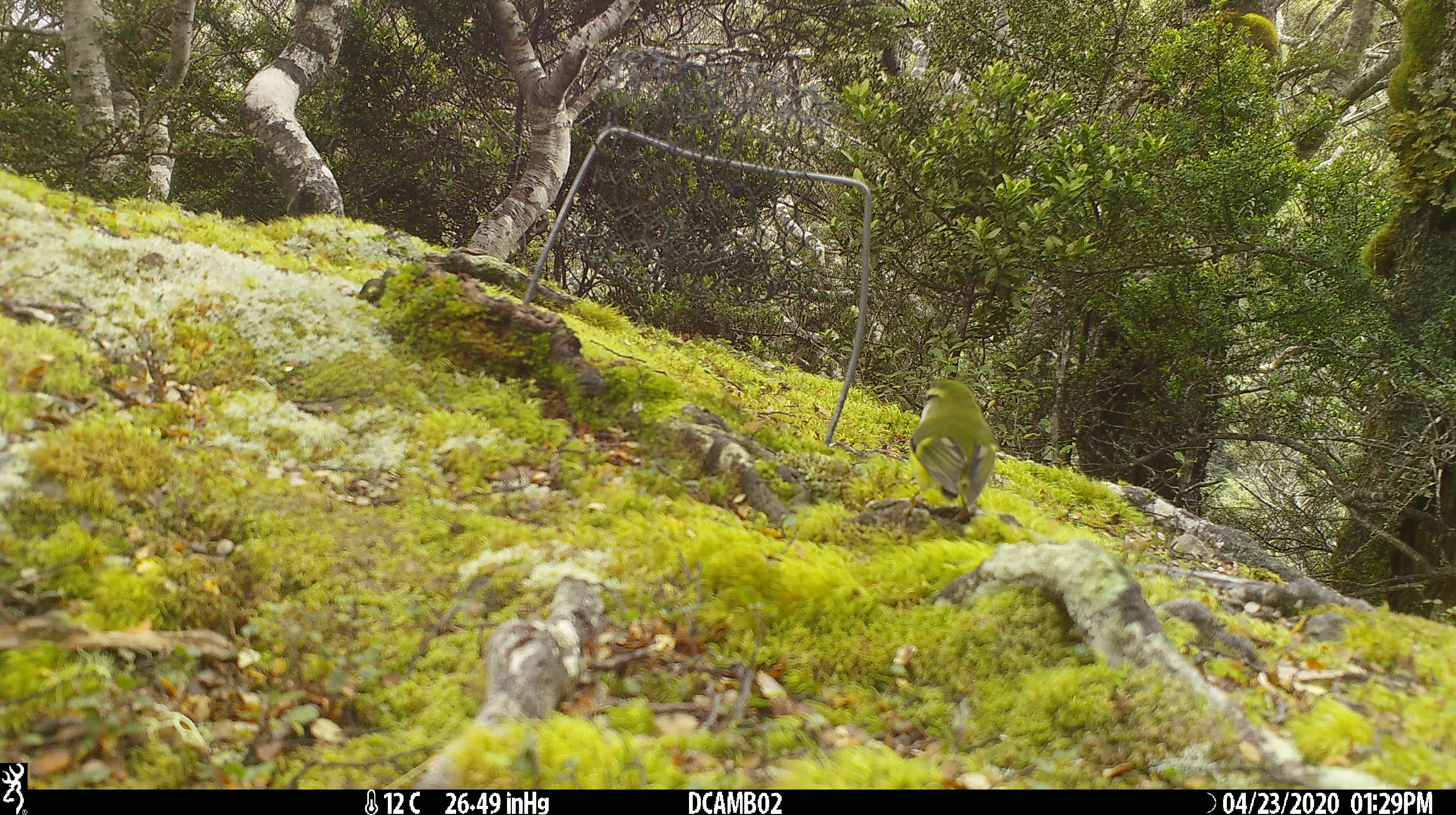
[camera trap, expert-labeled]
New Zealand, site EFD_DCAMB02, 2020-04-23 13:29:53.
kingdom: Animalia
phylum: Chordata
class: Aves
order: Passeriformes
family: Acanthisittidae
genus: Acanthisitta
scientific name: Acanthisitta chloris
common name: rifleman